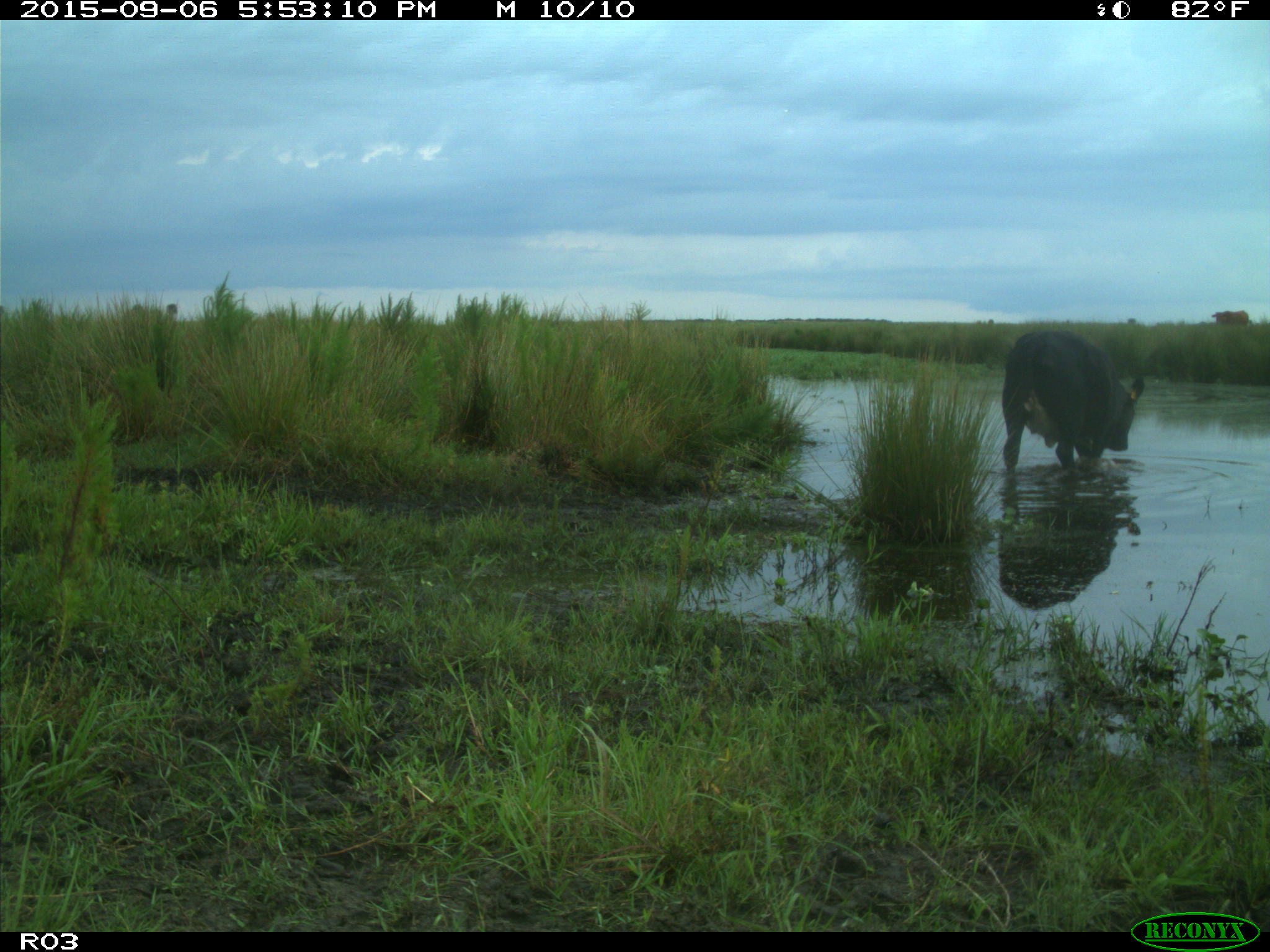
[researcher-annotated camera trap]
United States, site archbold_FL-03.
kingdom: Animalia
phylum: Chordata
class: Mammalia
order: Artiodactyla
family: Bovidae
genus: Bos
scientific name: Bos taurus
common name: domestic cow